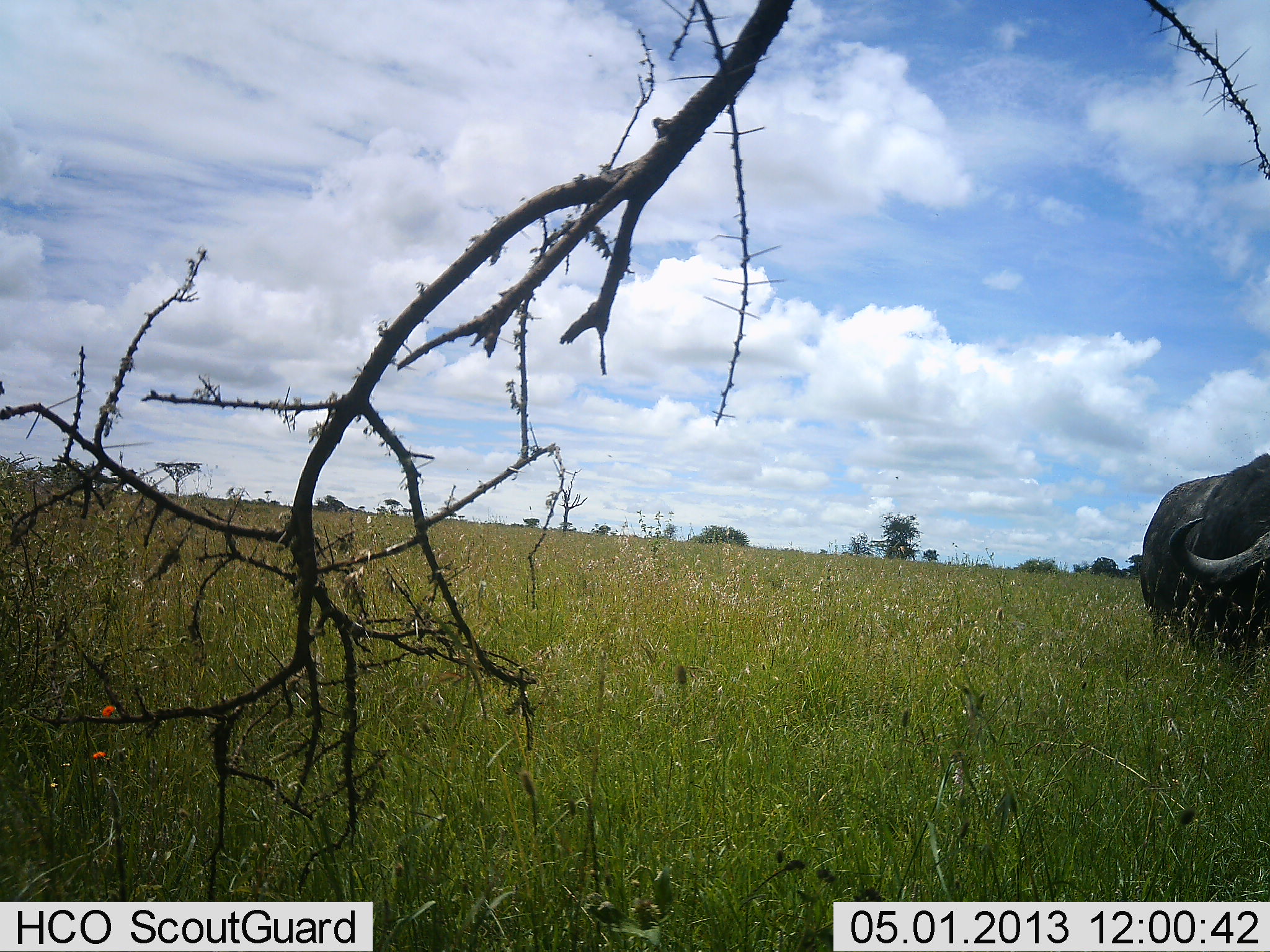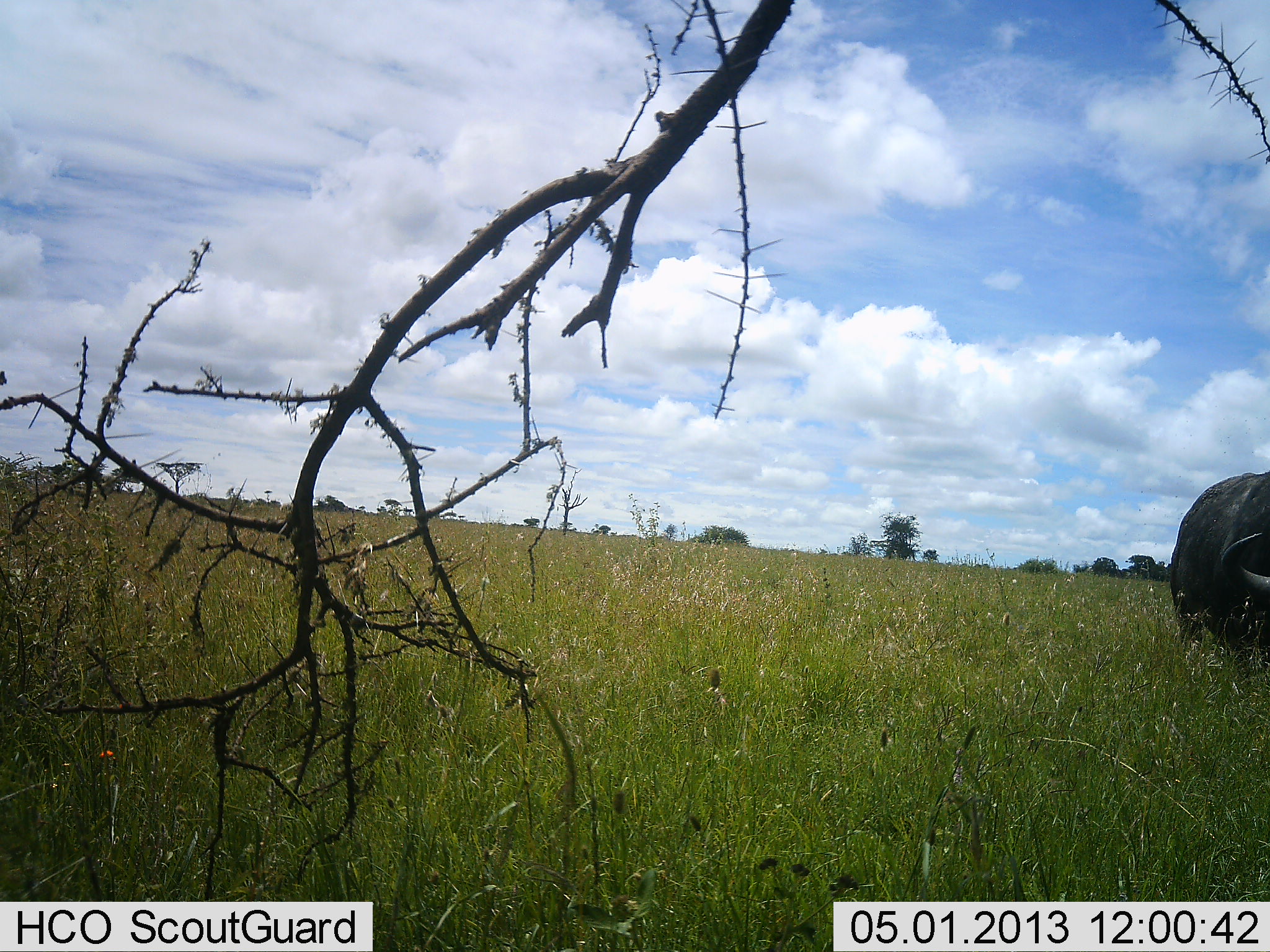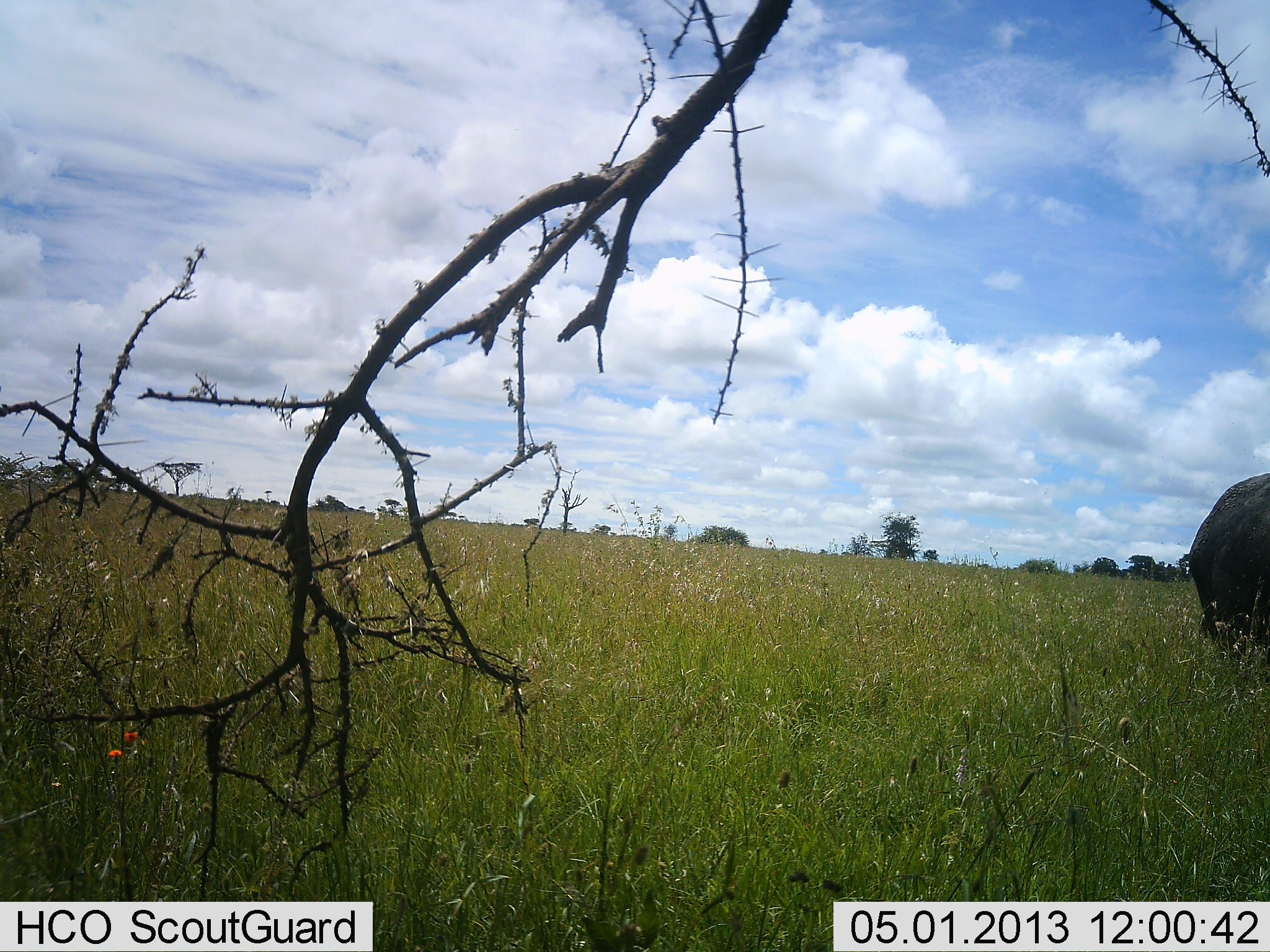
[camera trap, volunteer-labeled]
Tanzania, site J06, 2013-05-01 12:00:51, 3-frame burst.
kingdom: Animalia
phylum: Chordata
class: Mammalia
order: Artiodactyla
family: Bovidae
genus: Syncerus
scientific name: Syncerus caffer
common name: cape buffalo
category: buffalo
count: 1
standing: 39%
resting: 3%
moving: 48%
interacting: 0%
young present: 0%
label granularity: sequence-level